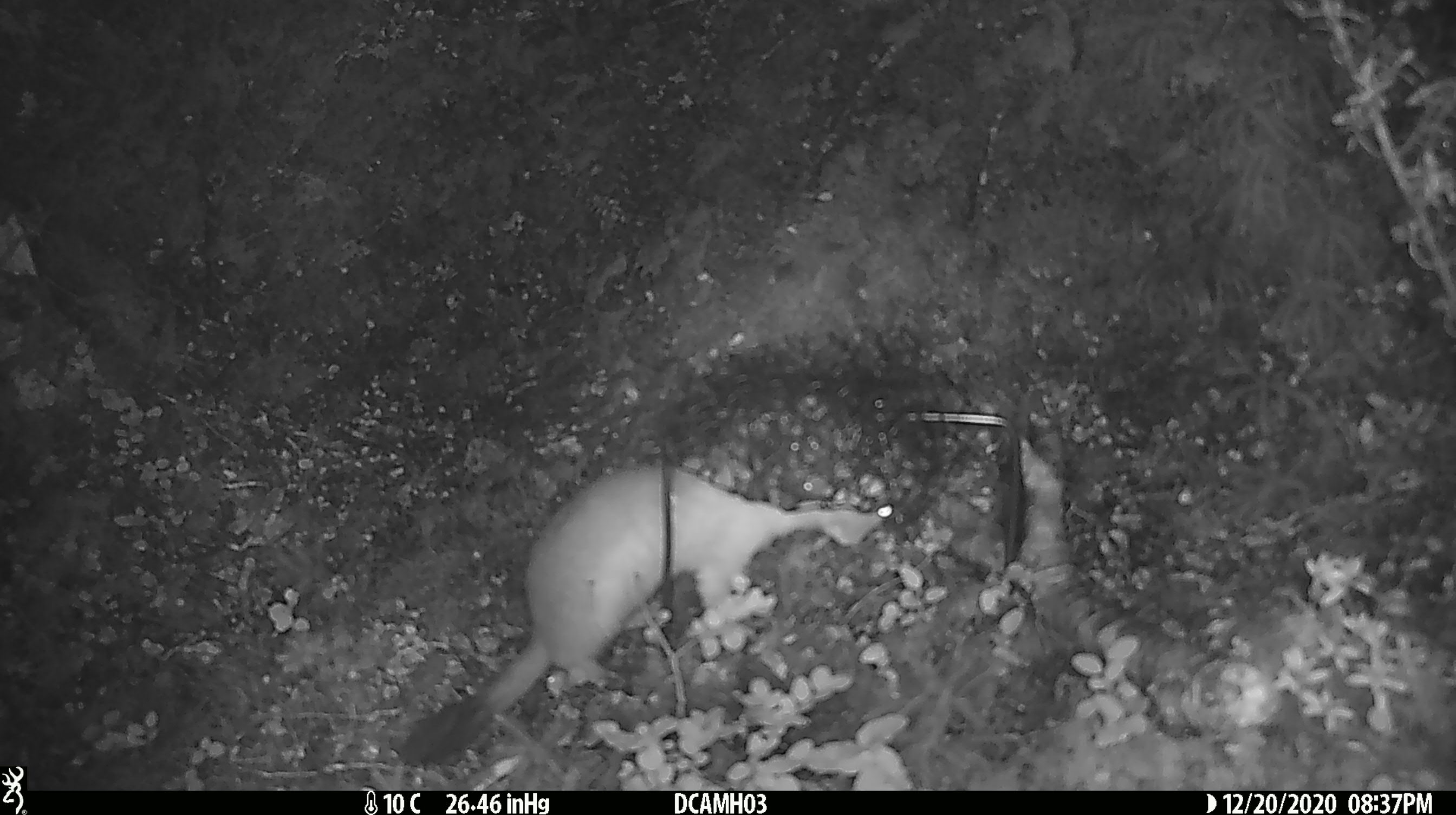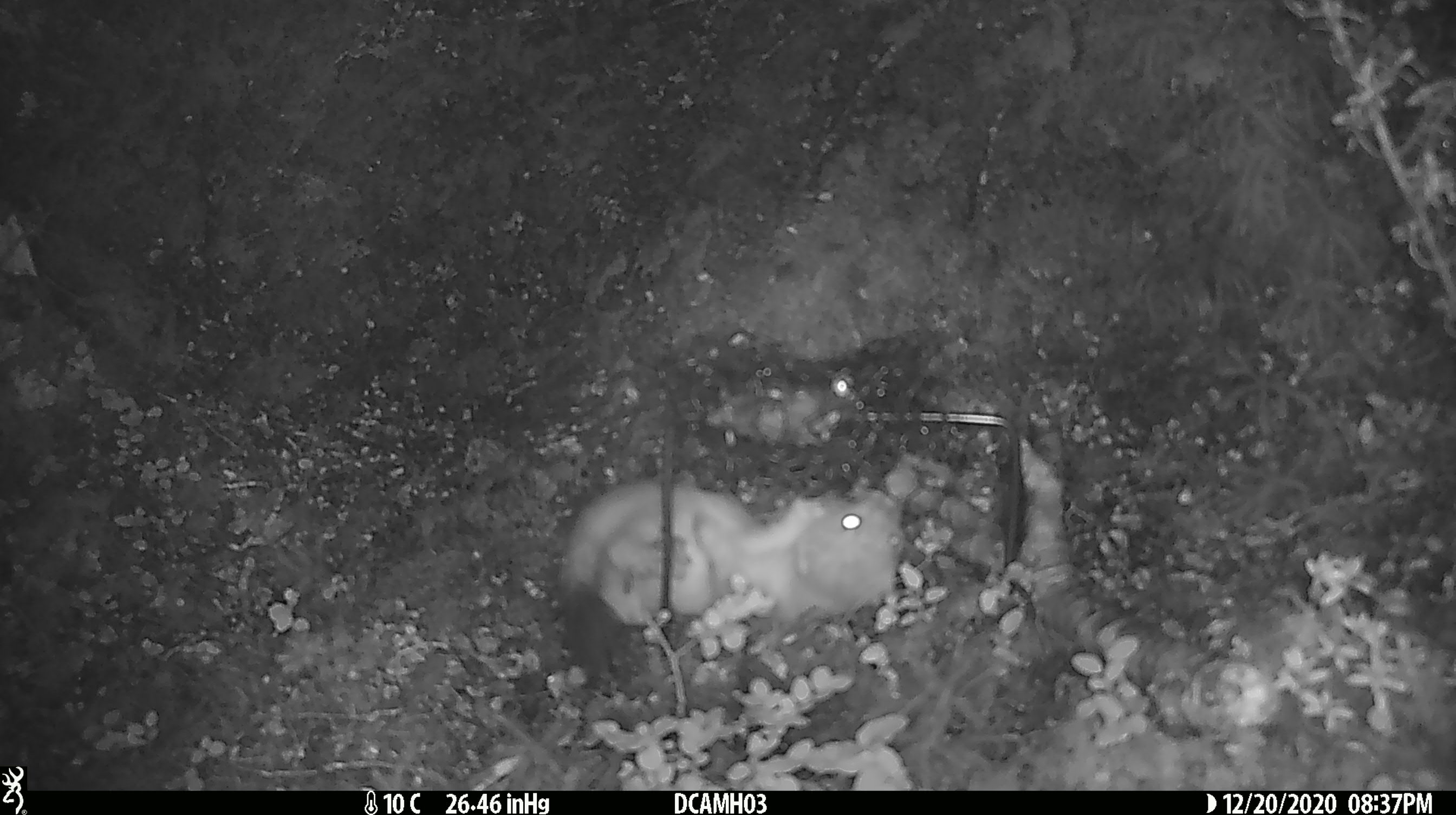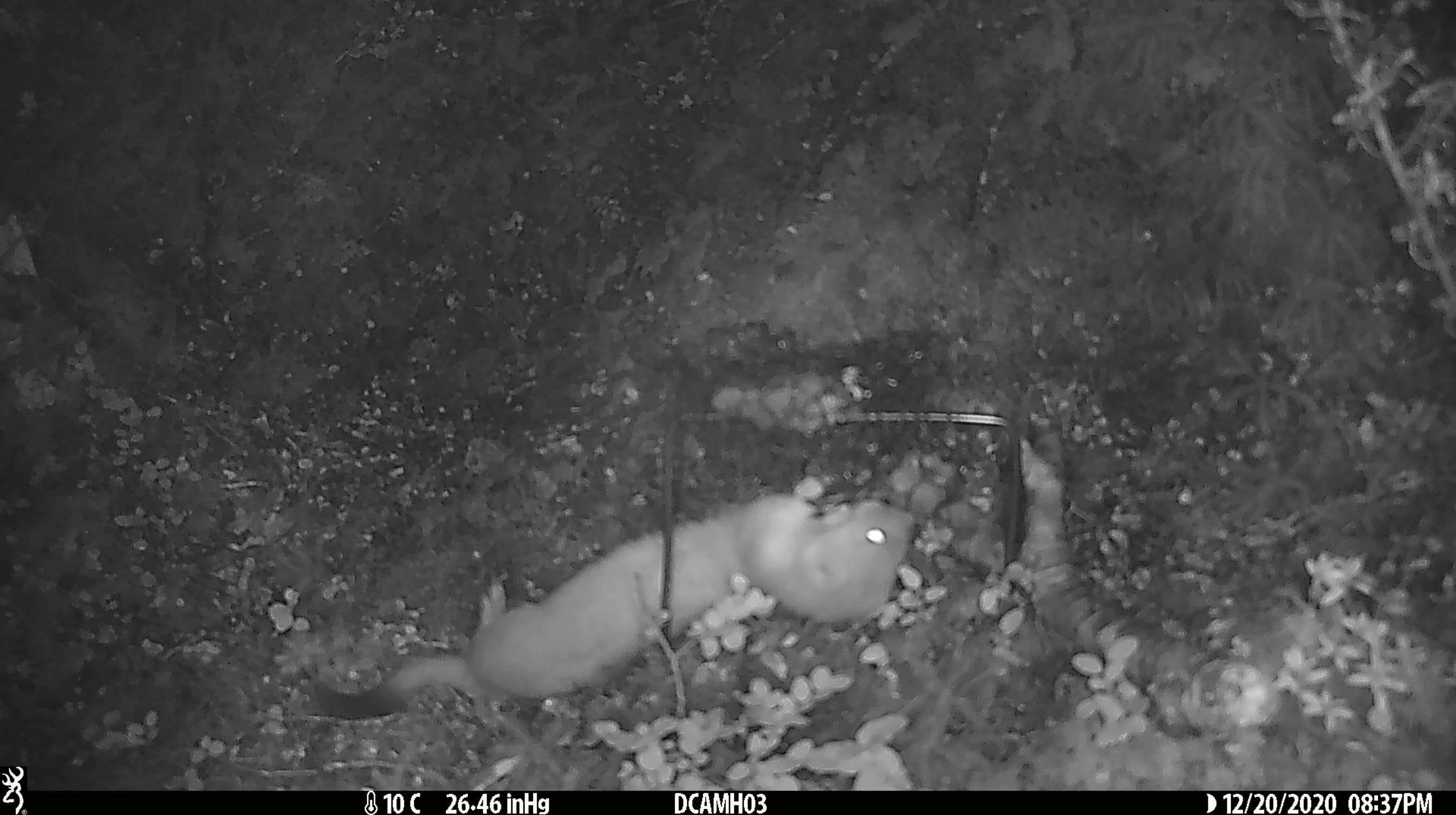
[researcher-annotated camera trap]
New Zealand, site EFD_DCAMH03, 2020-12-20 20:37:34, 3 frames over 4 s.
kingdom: Animalia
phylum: Chordata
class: Mammalia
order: Carnivora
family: Mustelidae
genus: Mustela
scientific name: Mustela erminea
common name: stoat